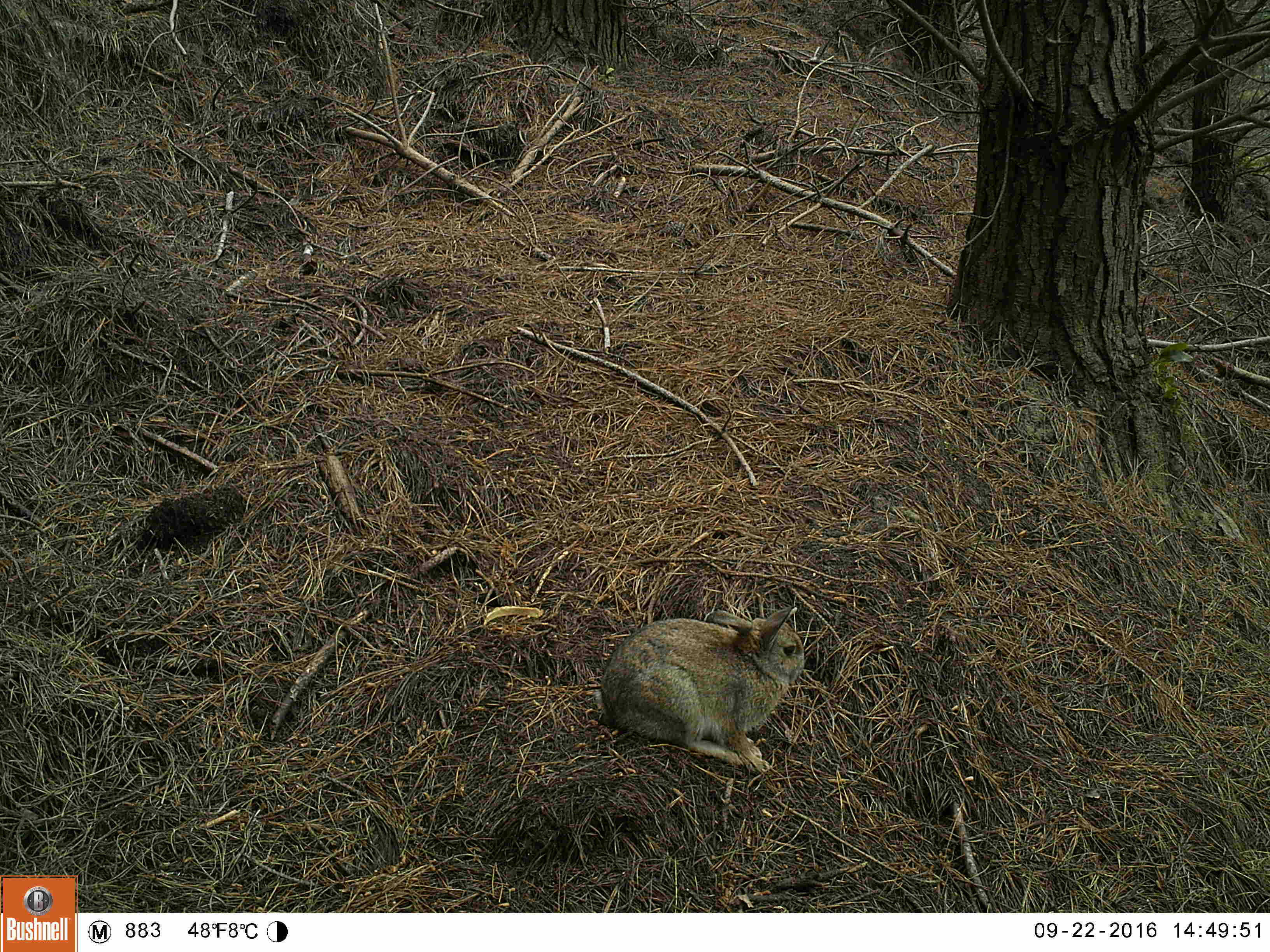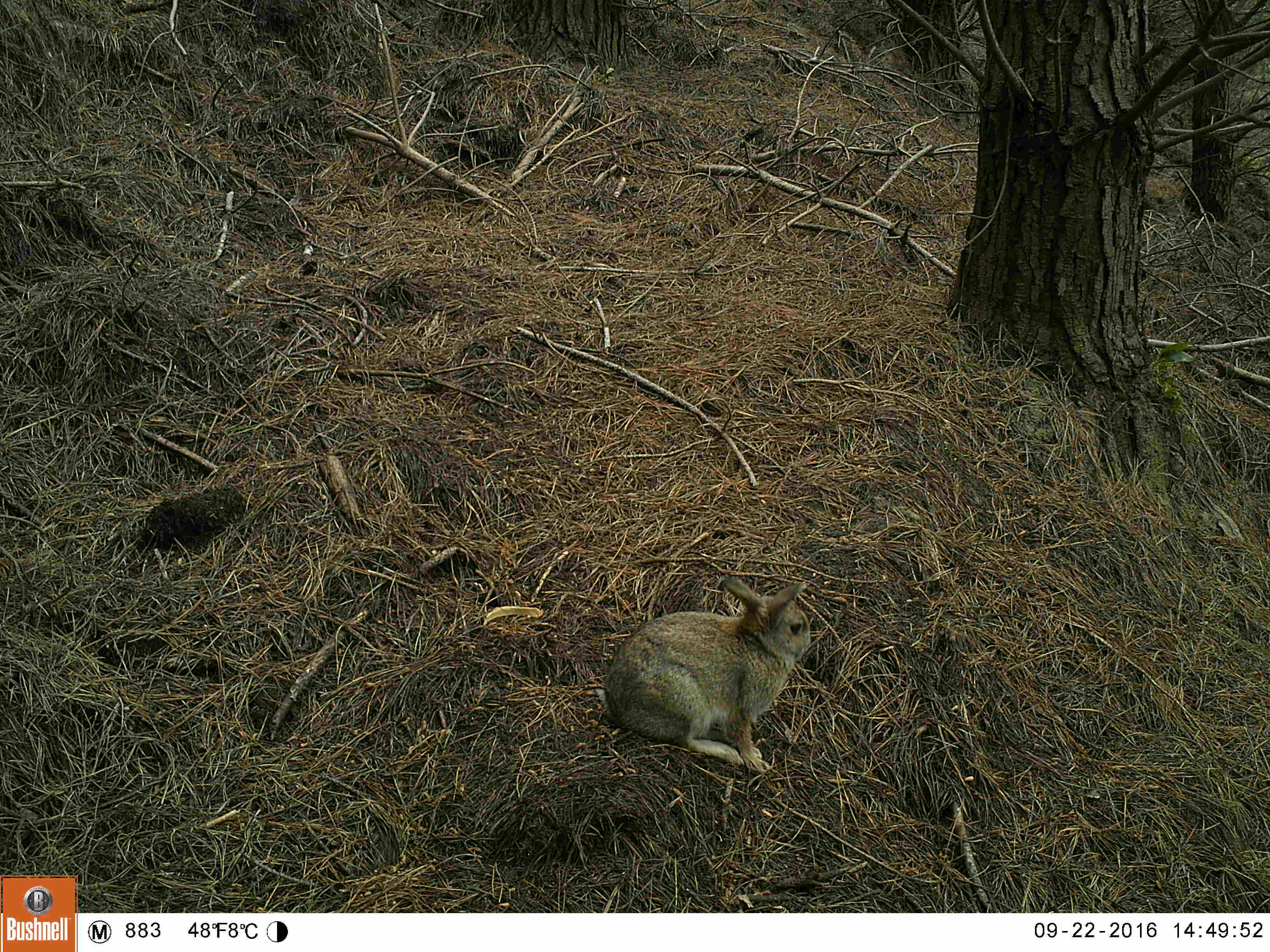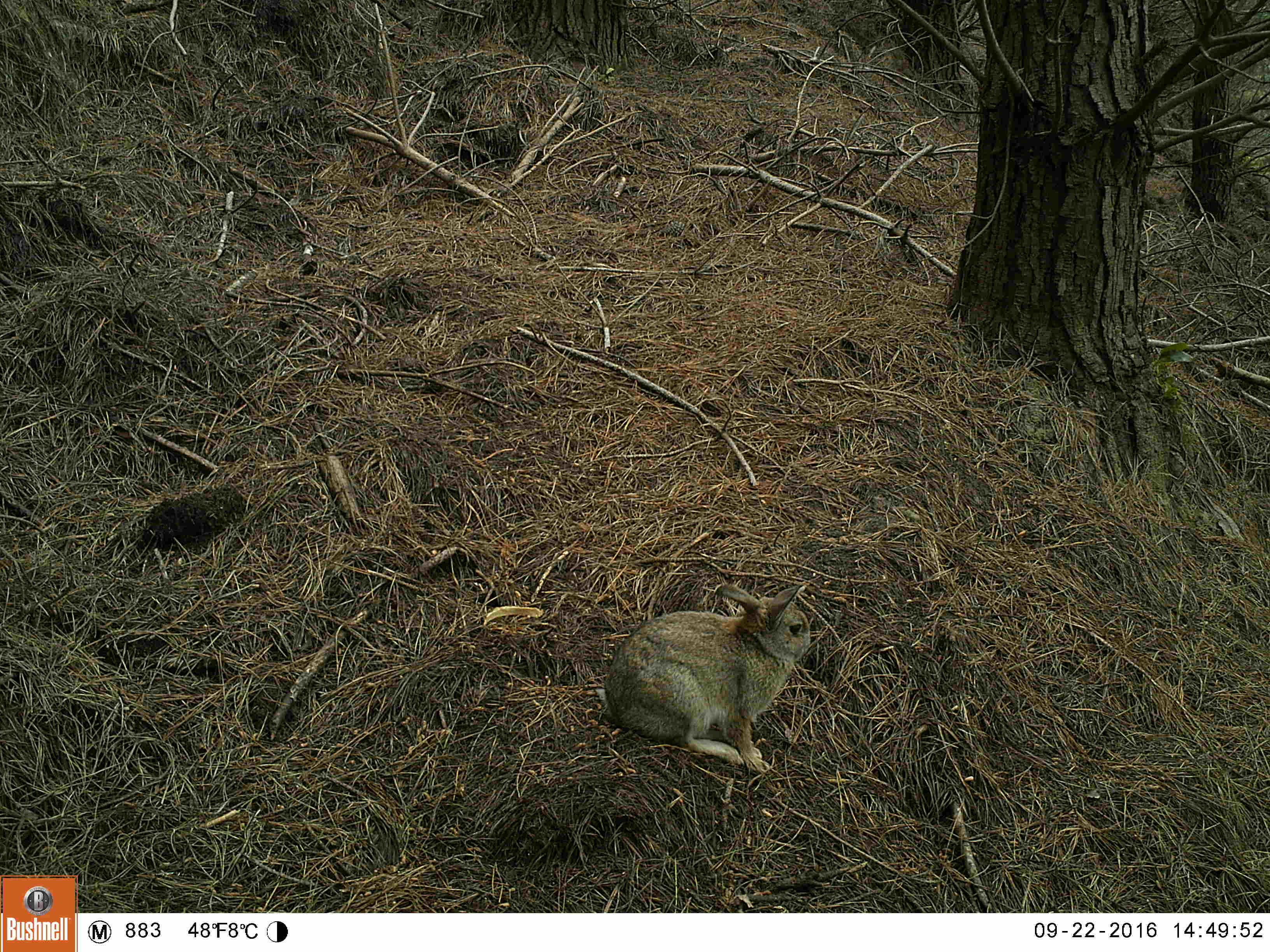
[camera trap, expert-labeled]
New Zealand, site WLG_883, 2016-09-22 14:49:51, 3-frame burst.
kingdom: Animalia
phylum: Chordata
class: Mammalia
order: Lagomorpha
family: Leporidae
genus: Oryctolagus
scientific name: Oryctolagus cuniculus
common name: european rabbit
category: rabbit